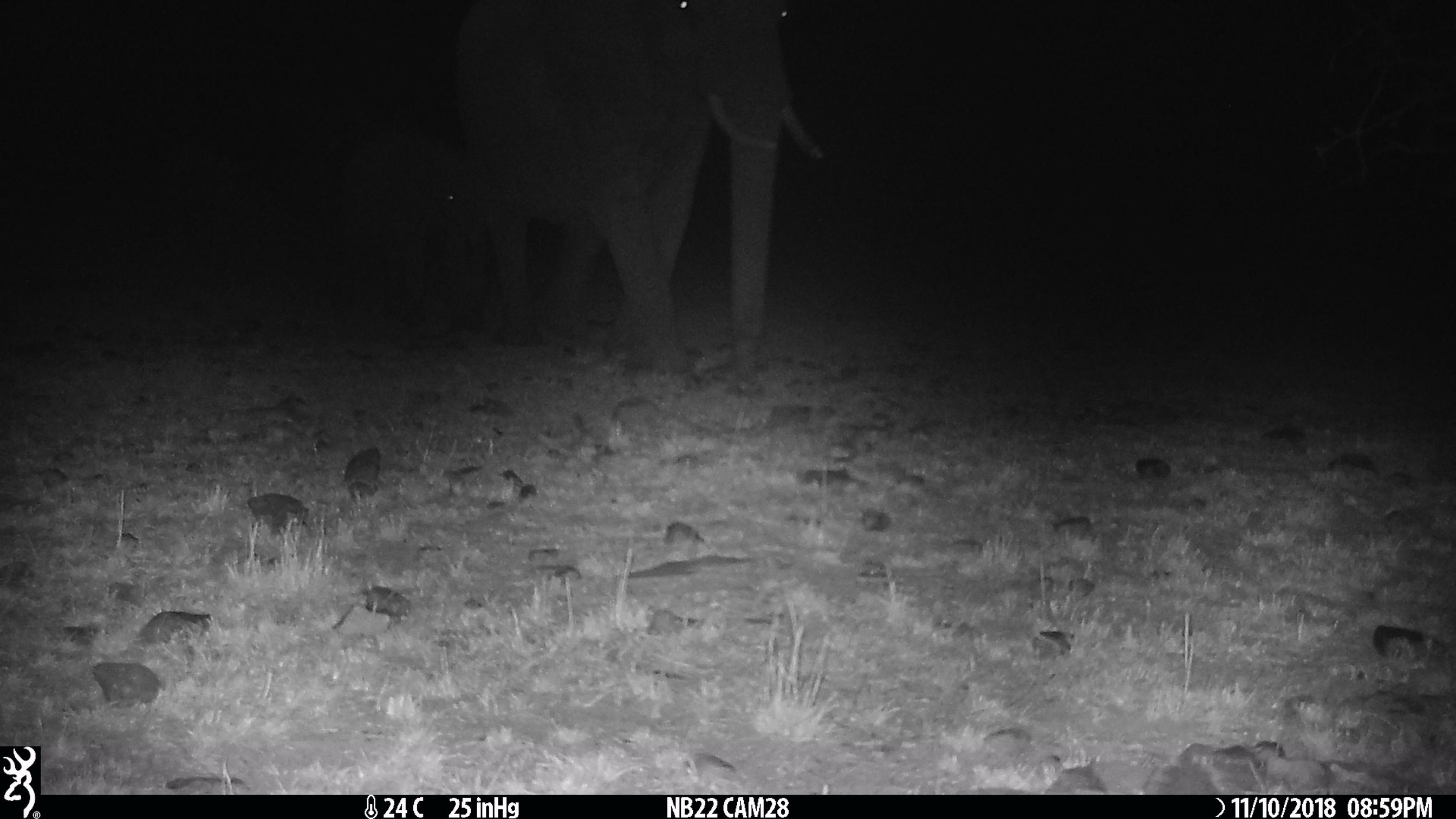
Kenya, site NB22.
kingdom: Animalia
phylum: Chordata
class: Mammalia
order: Proboscidea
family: Elephantidae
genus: Loxodonta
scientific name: Loxodonta africana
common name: elephant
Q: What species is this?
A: Elephant (Loxodonta africana).